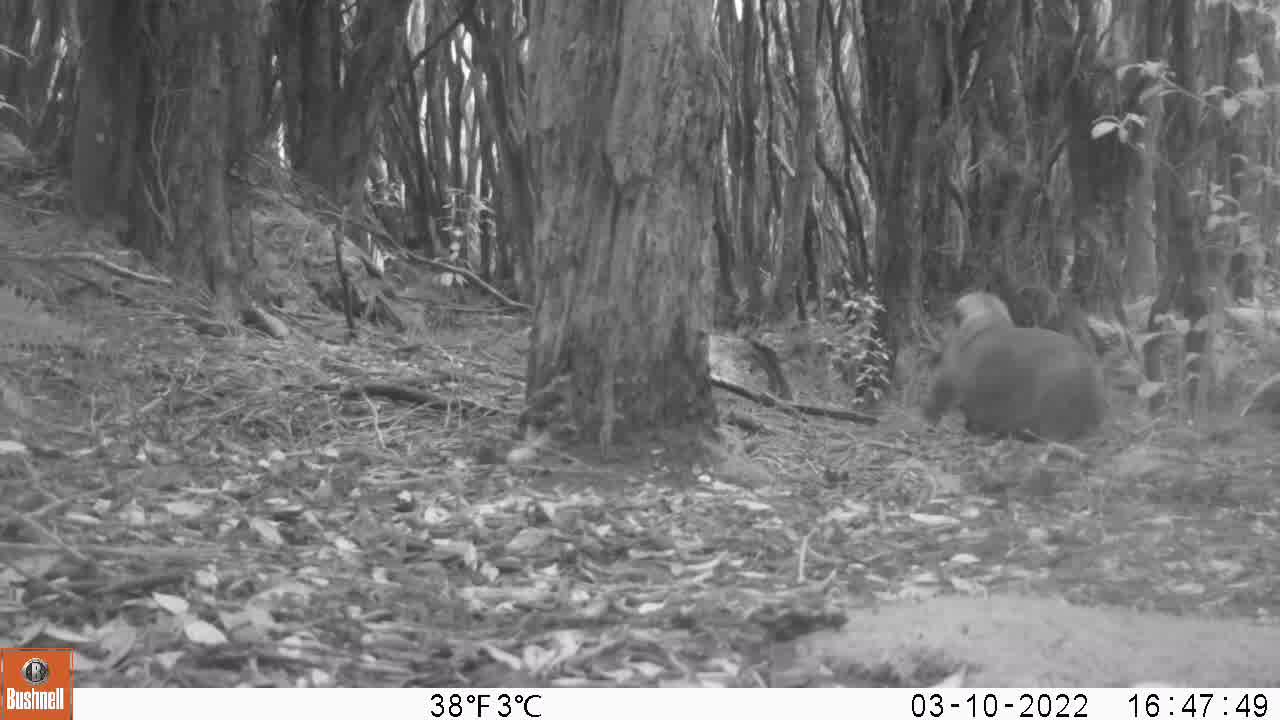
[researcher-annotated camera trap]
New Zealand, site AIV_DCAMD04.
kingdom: Animalia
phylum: Chordata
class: Mammalia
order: Carnivora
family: Otariidae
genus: Phocarctos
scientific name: Phocarctos hookeri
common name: new zealand sea lion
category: sealion